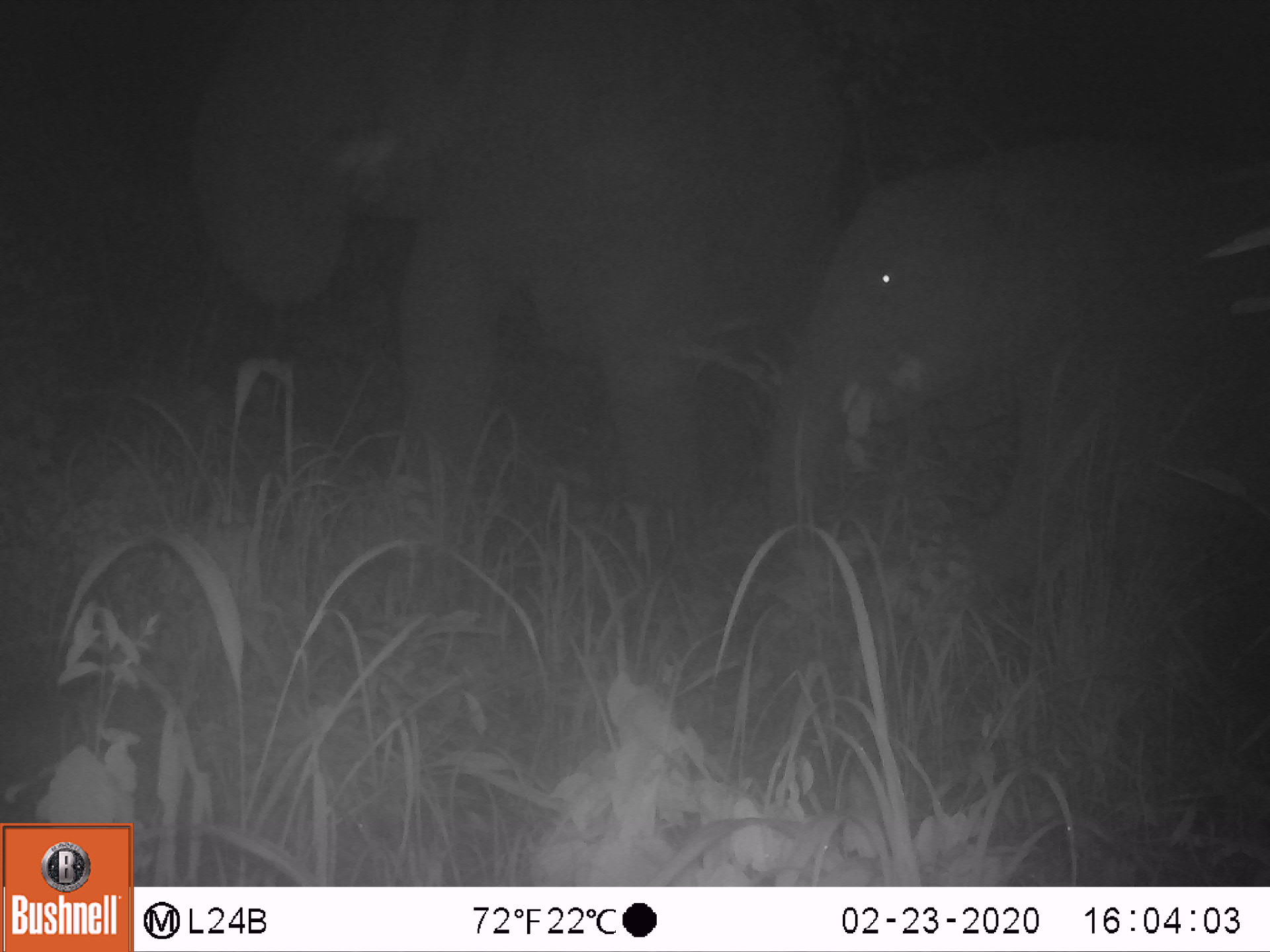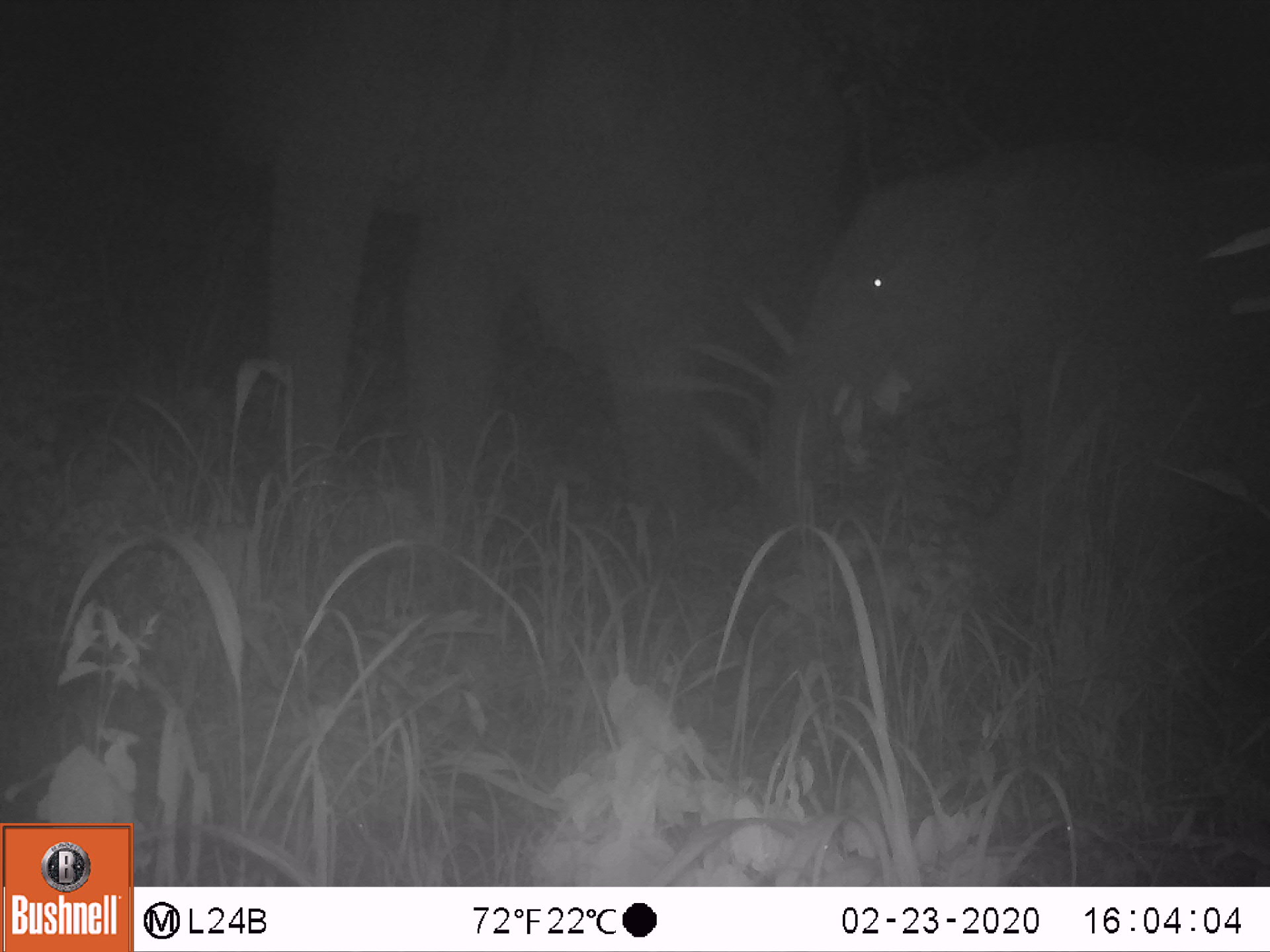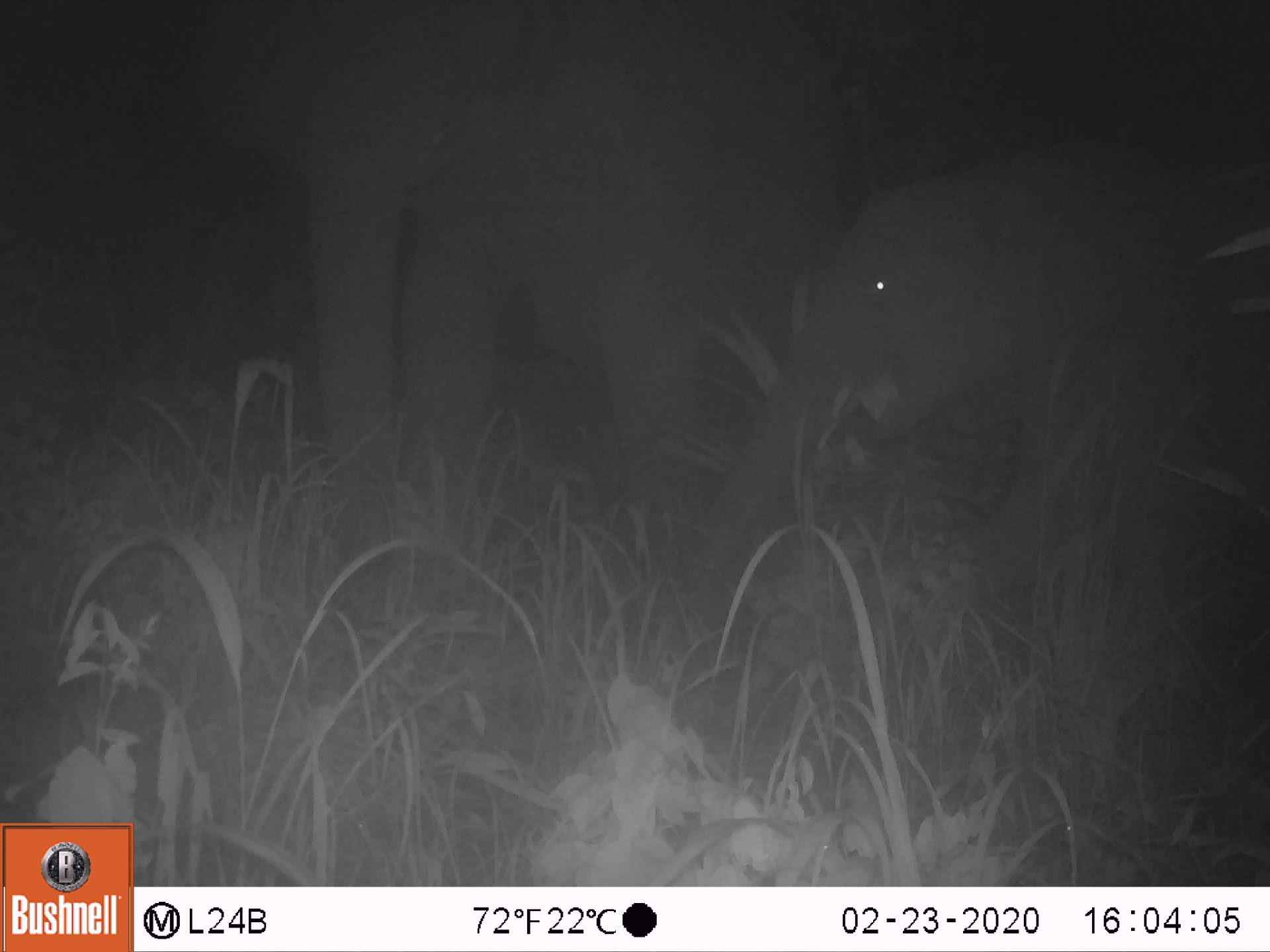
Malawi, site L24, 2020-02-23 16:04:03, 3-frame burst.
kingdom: Animalia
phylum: Chordata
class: Mammalia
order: Proboscidea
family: Elephantidae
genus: Loxodonta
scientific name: Loxodonta africana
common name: african savanna elephant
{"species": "african savanna elephant (Loxodonta africana)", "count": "2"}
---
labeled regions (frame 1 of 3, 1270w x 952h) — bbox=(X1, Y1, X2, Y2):
african savanna elephant: bbox=(190, 5, 843, 533); bbox=(776, 149, 1270, 557)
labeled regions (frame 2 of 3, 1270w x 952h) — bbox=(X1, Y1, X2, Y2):
african savanna elephant: bbox=(204, 5, 806, 562); bbox=(765, 138, 1270, 589)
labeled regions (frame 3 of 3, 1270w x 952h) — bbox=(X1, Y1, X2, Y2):
african savanna elephant: bbox=(192, 1, 759, 530); bbox=(727, 141, 1268, 643)